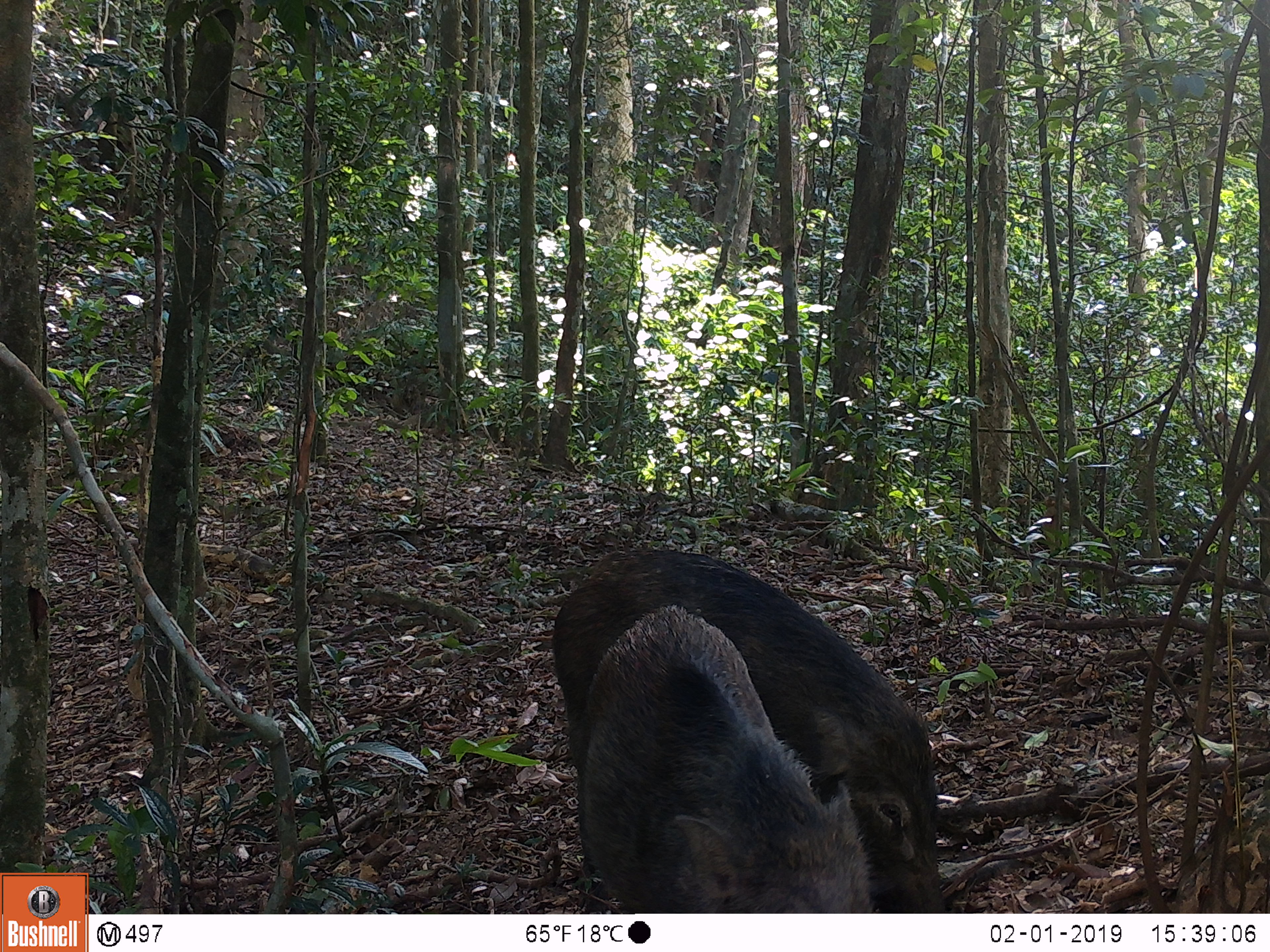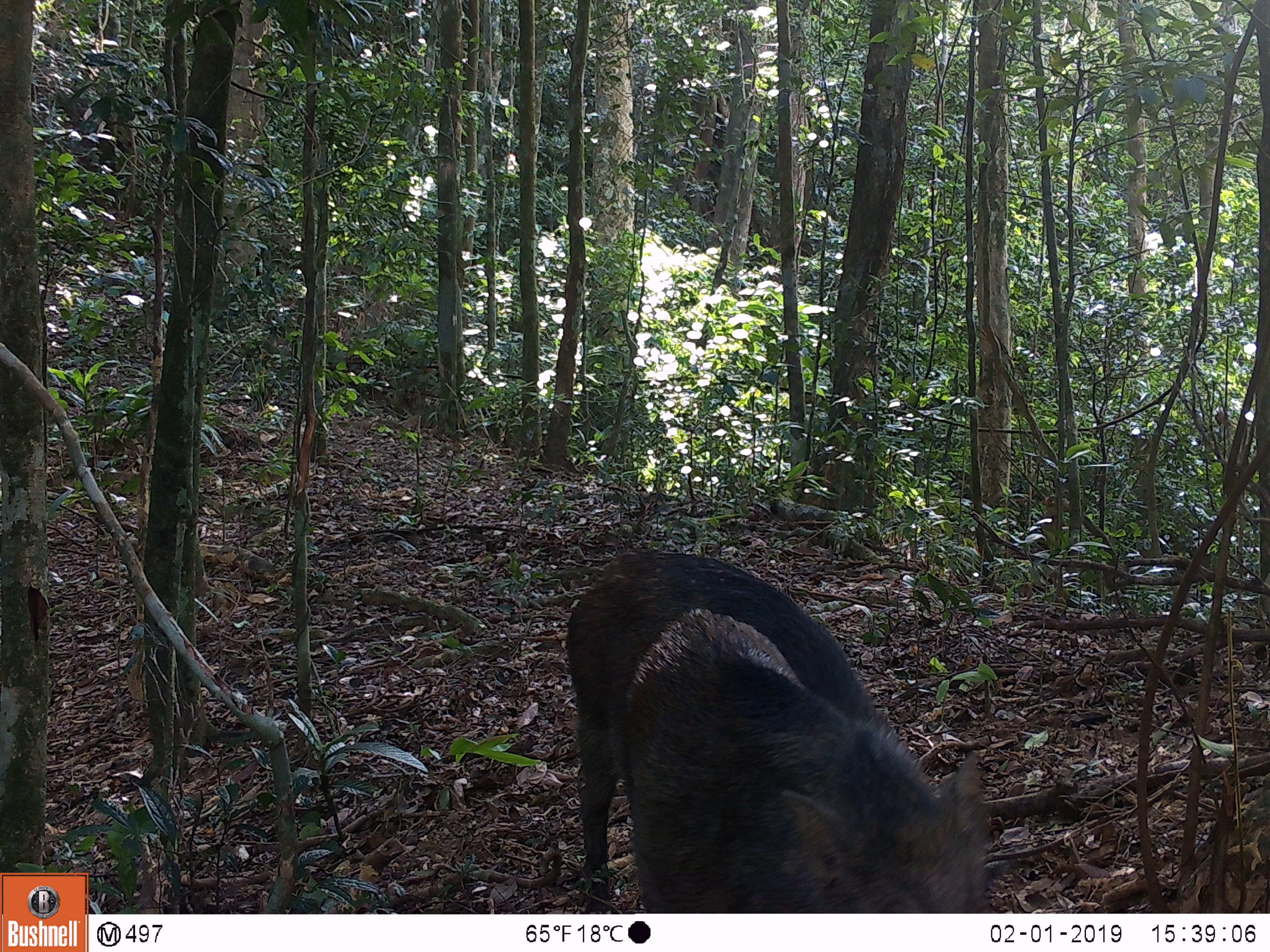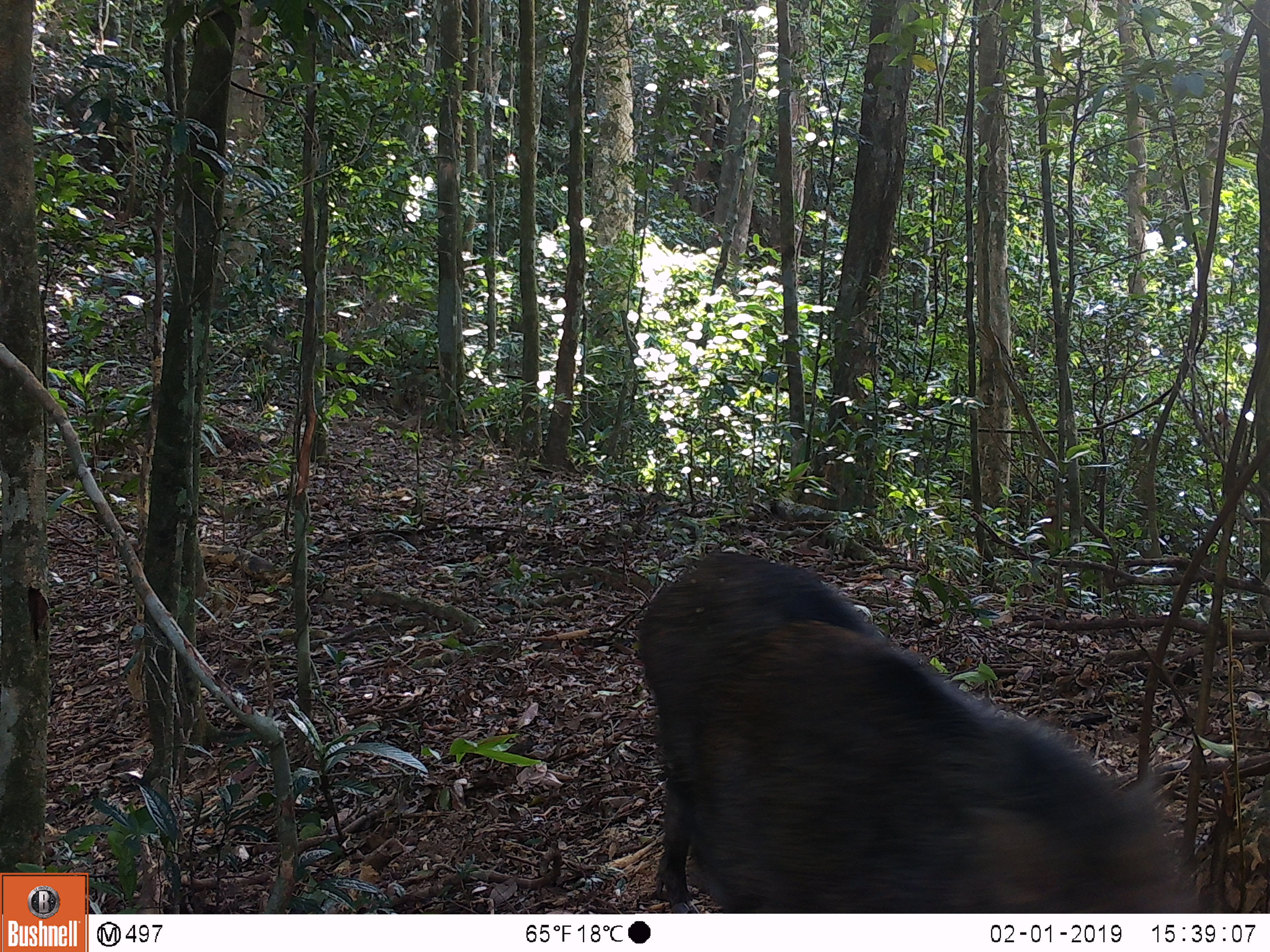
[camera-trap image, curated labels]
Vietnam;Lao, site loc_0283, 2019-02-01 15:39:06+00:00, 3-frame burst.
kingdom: Animalia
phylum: Chordata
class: Mammalia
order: Artiodactyla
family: Suidae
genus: Sus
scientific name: Sus scrofa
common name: eurasian wild pig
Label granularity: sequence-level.